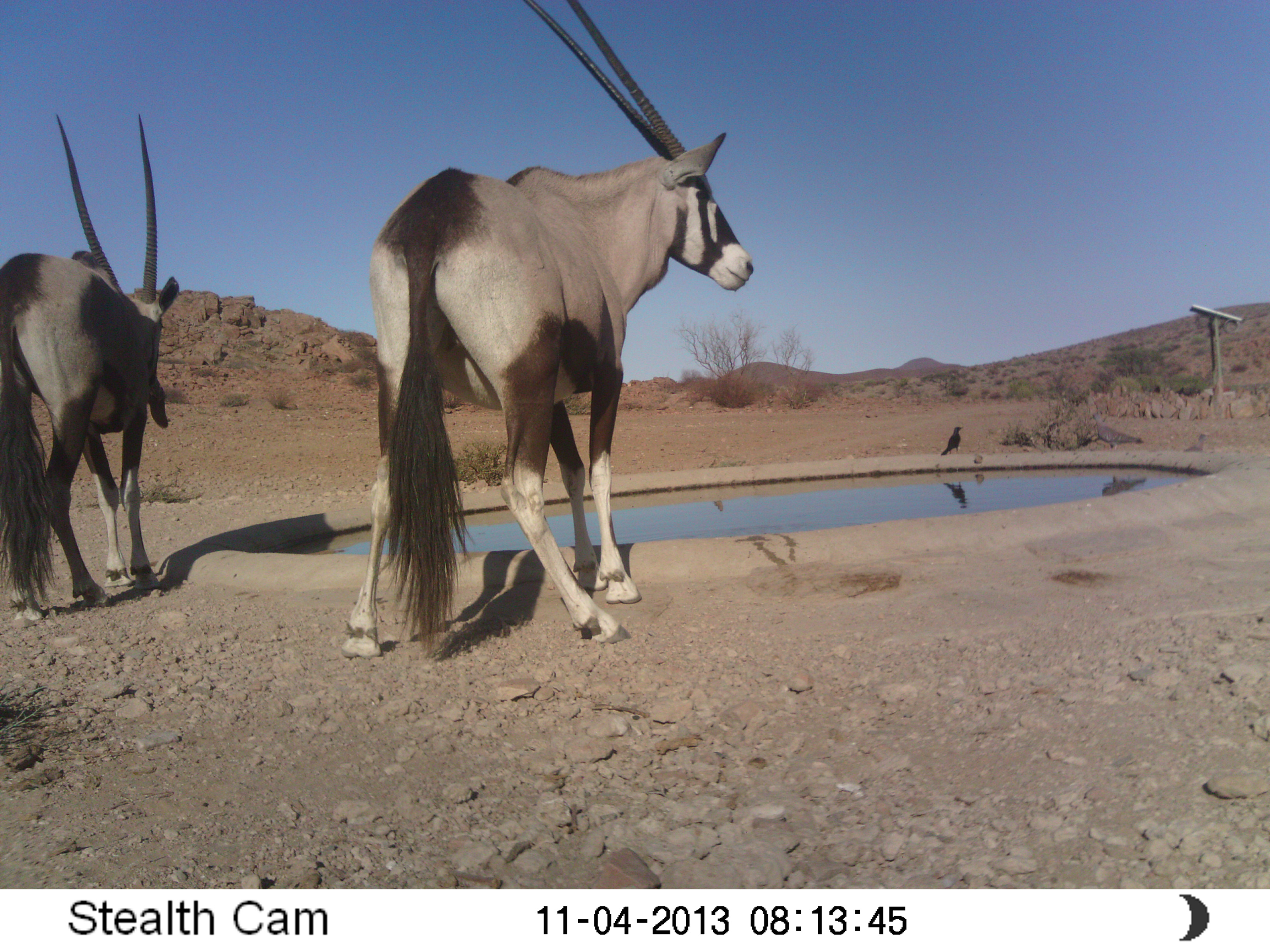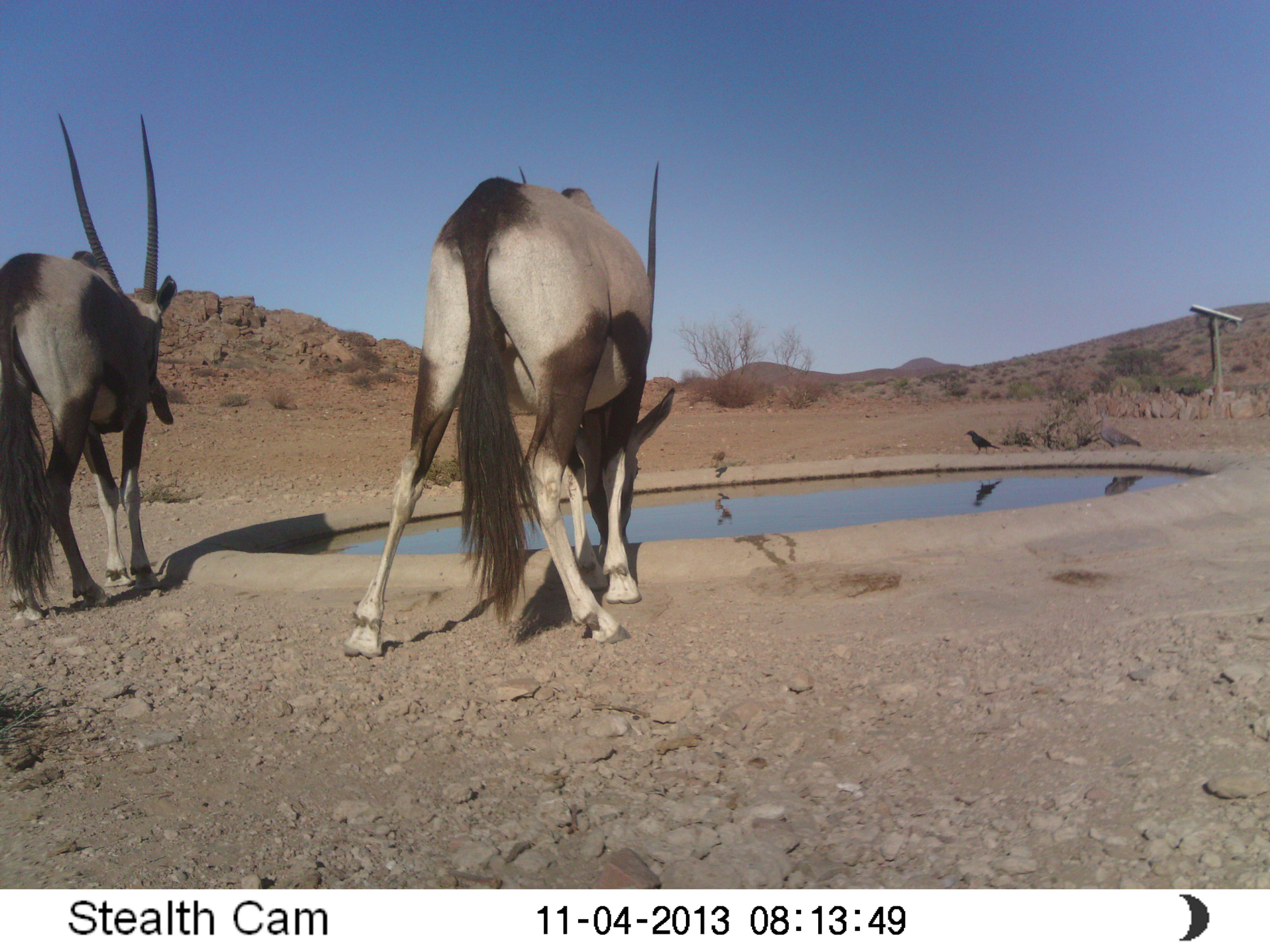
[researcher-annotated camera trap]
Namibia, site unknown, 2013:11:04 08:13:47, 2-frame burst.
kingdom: Animalia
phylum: Chordata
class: Mammalia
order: Artiodactyla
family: Bovidae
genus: Oryx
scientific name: Oryx gazella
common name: gemsbok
Oryx gazella (gemsbok).